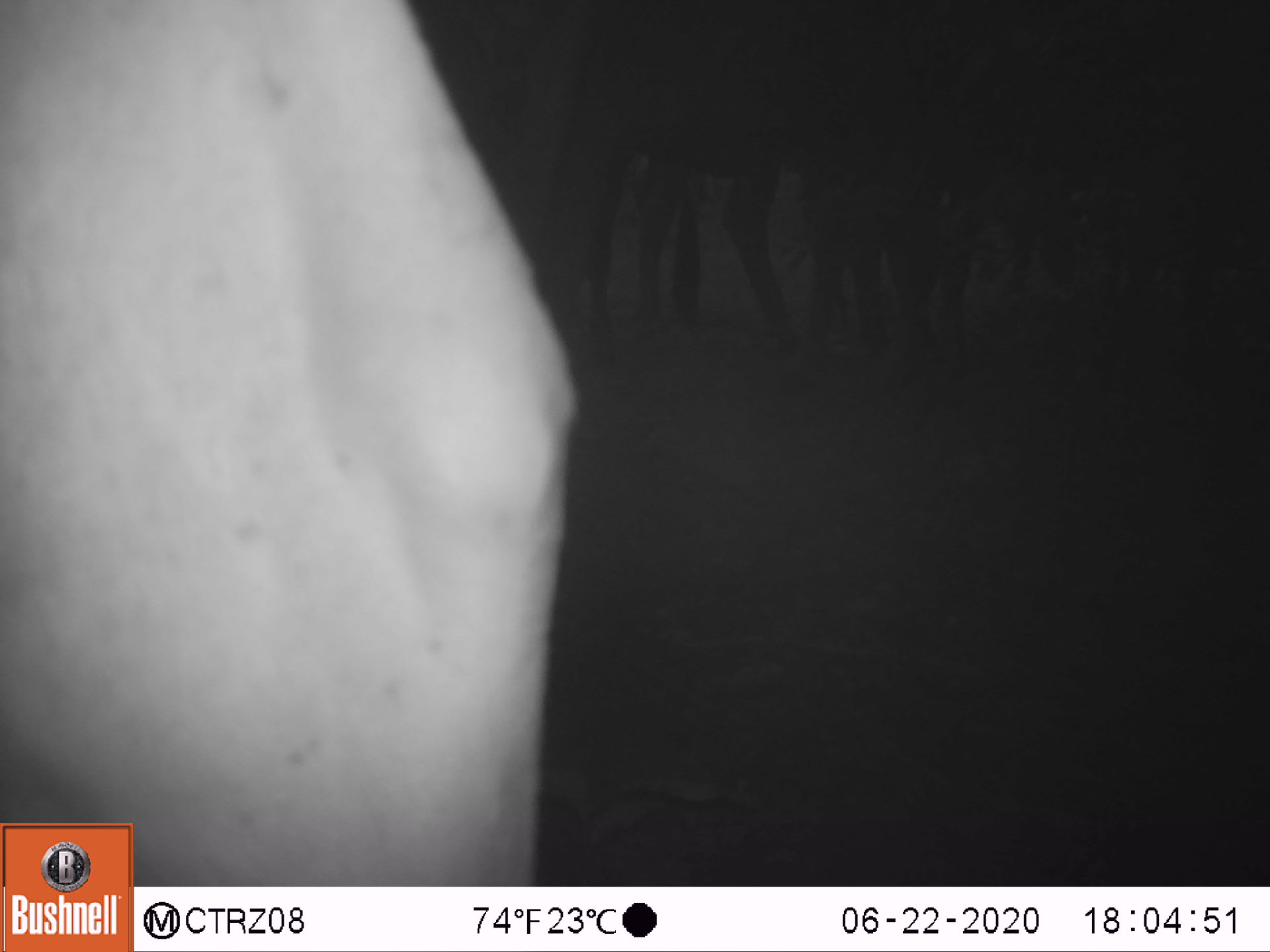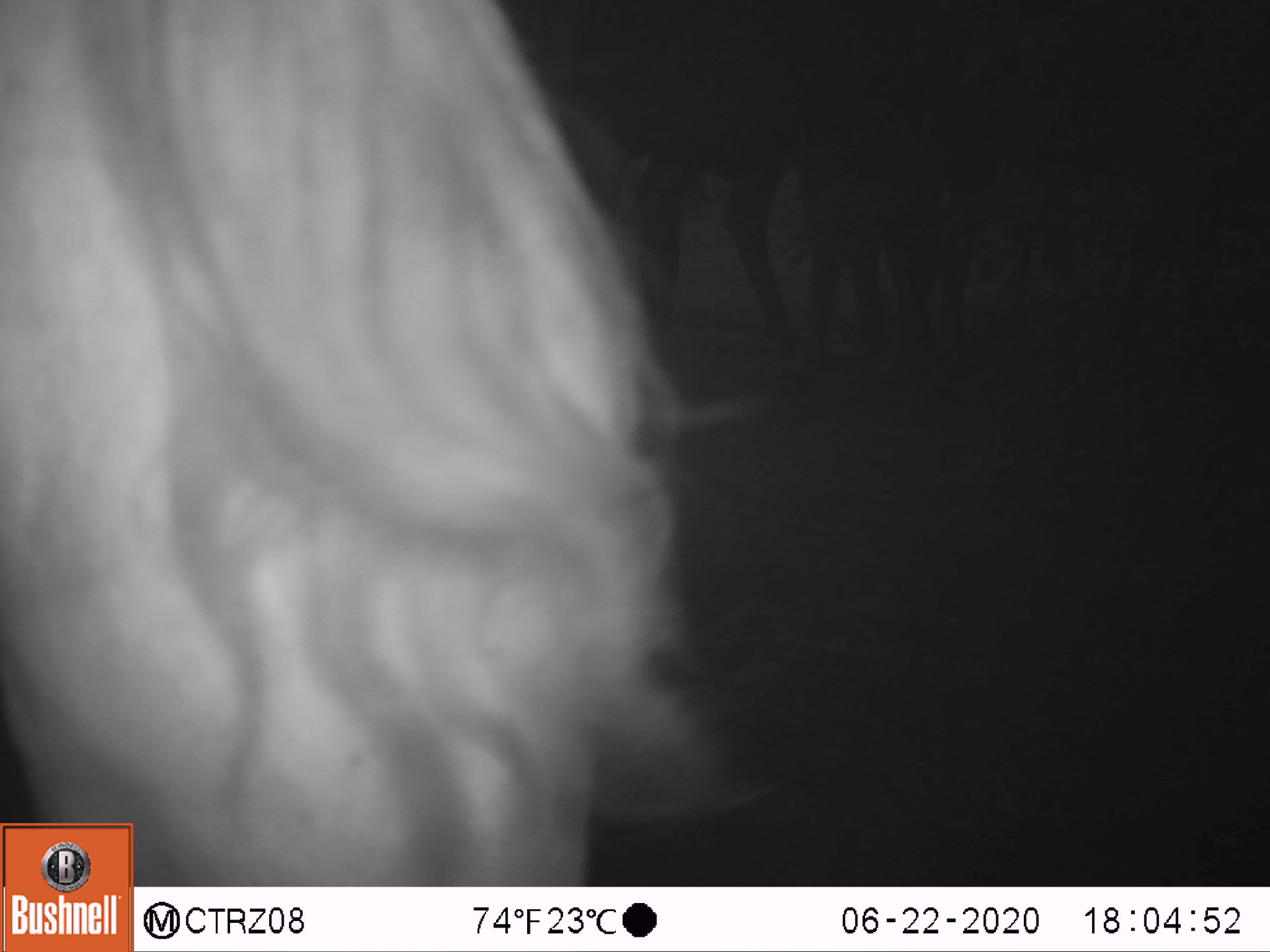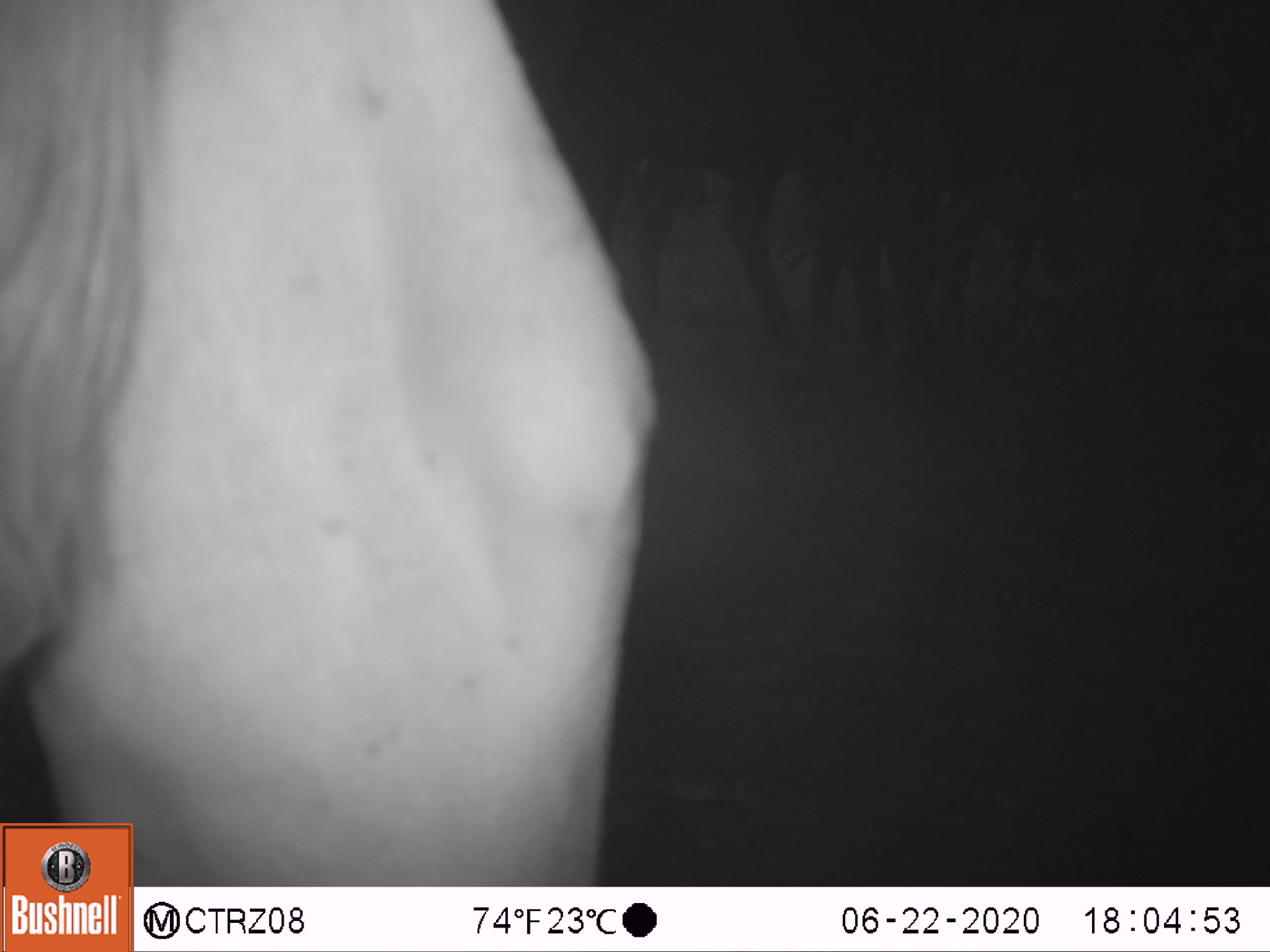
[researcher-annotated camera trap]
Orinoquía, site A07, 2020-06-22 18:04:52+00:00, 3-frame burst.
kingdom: Animalia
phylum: Chordata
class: Mammalia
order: Artiodactyla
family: Bovidae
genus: Bos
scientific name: Bos taurus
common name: cow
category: cattle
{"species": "cattle (cow) (Bos taurus)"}